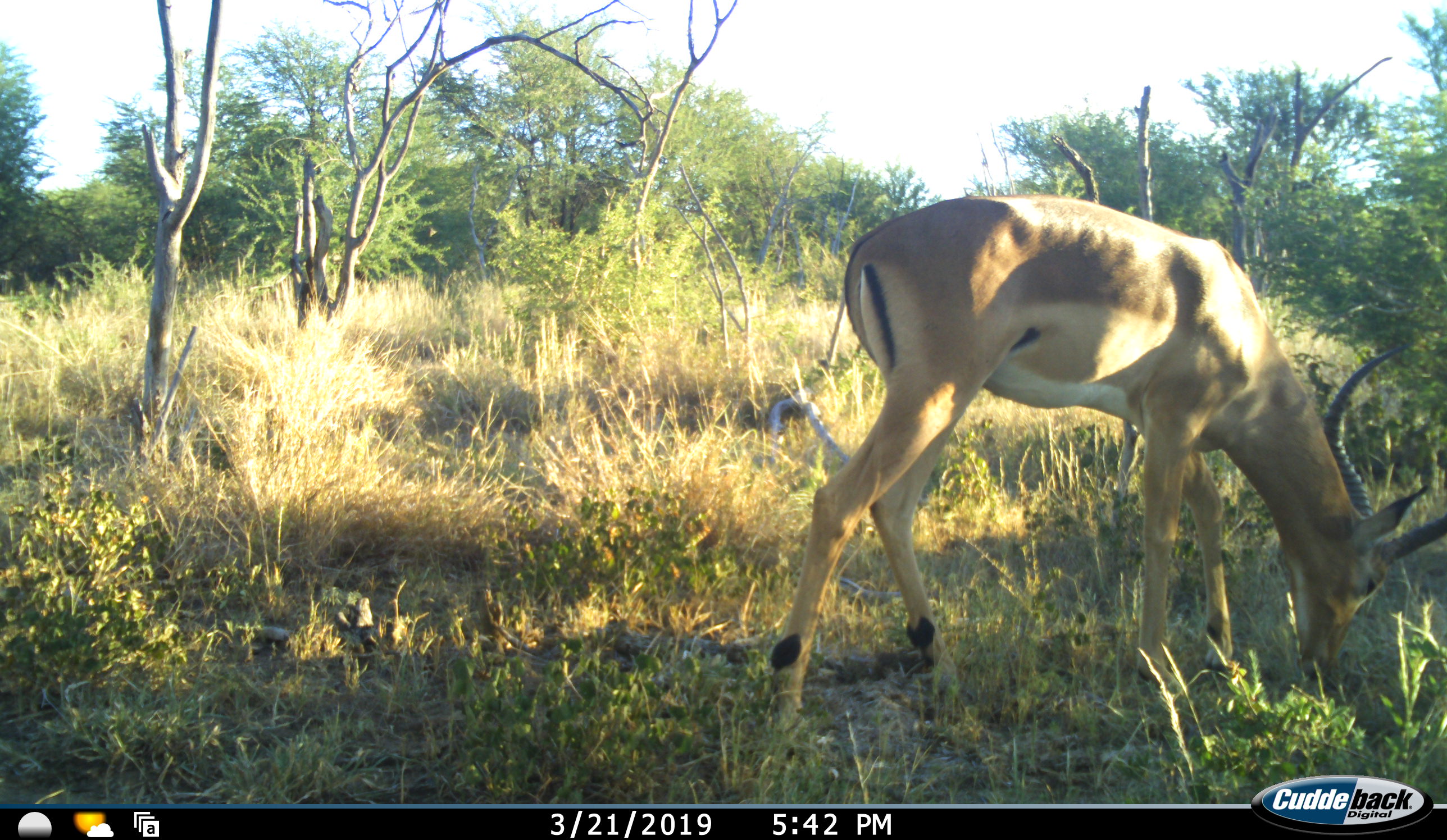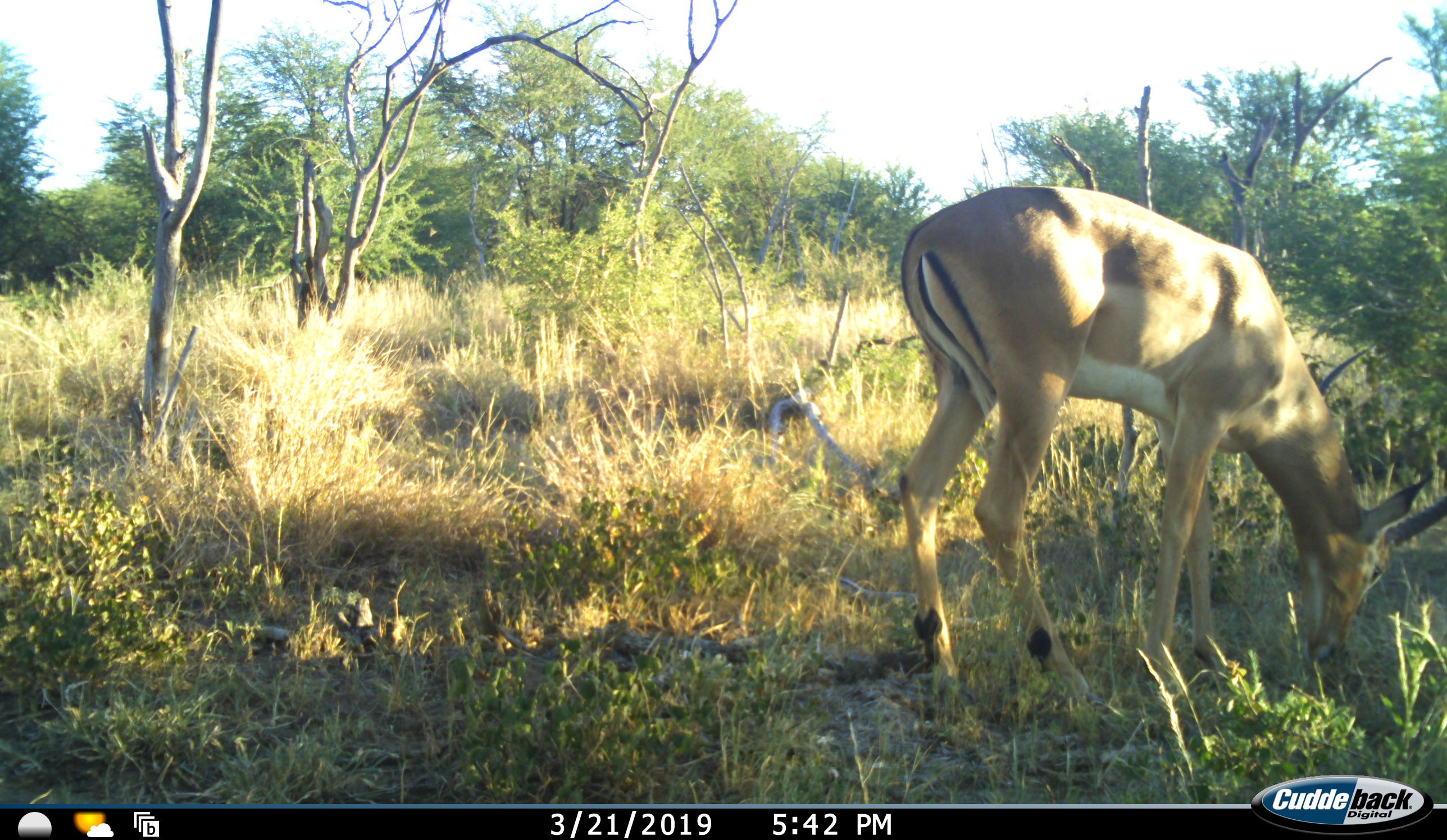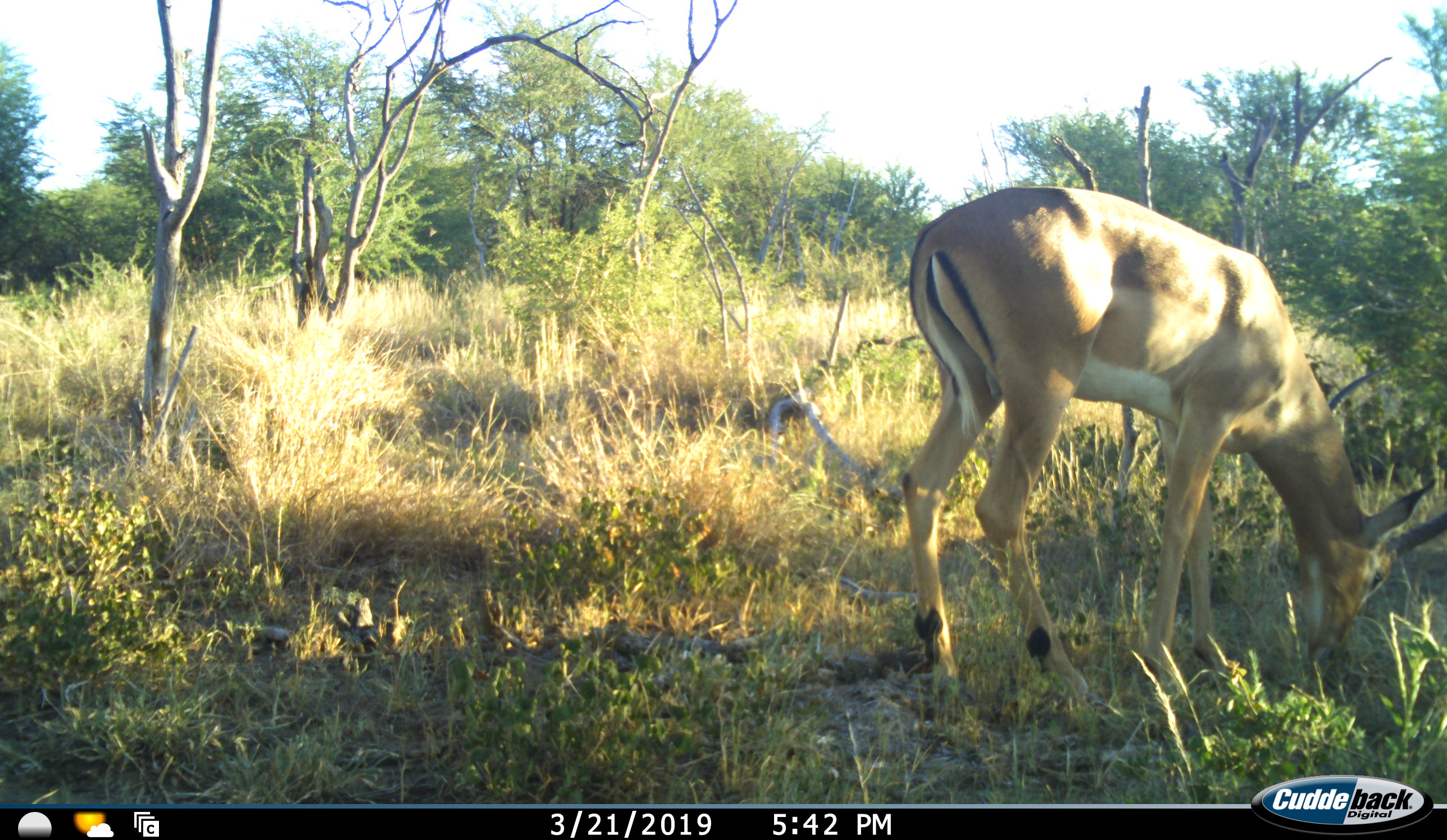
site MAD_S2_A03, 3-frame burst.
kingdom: Animalia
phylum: Chordata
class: Mammalia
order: Artiodactyla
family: Bovidae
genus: Aepyceros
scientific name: Aepyceros melampus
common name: impala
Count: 1.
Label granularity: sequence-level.